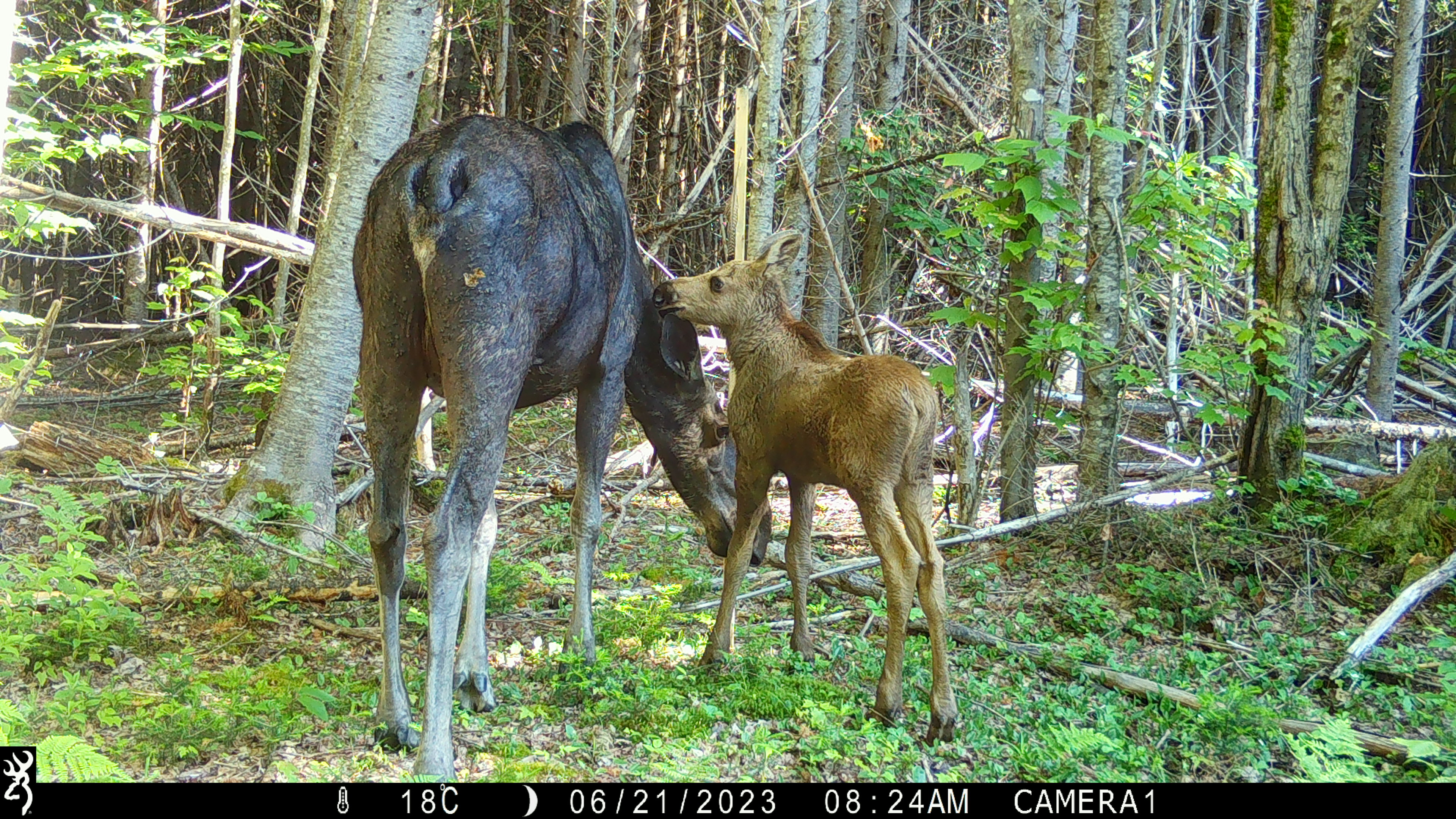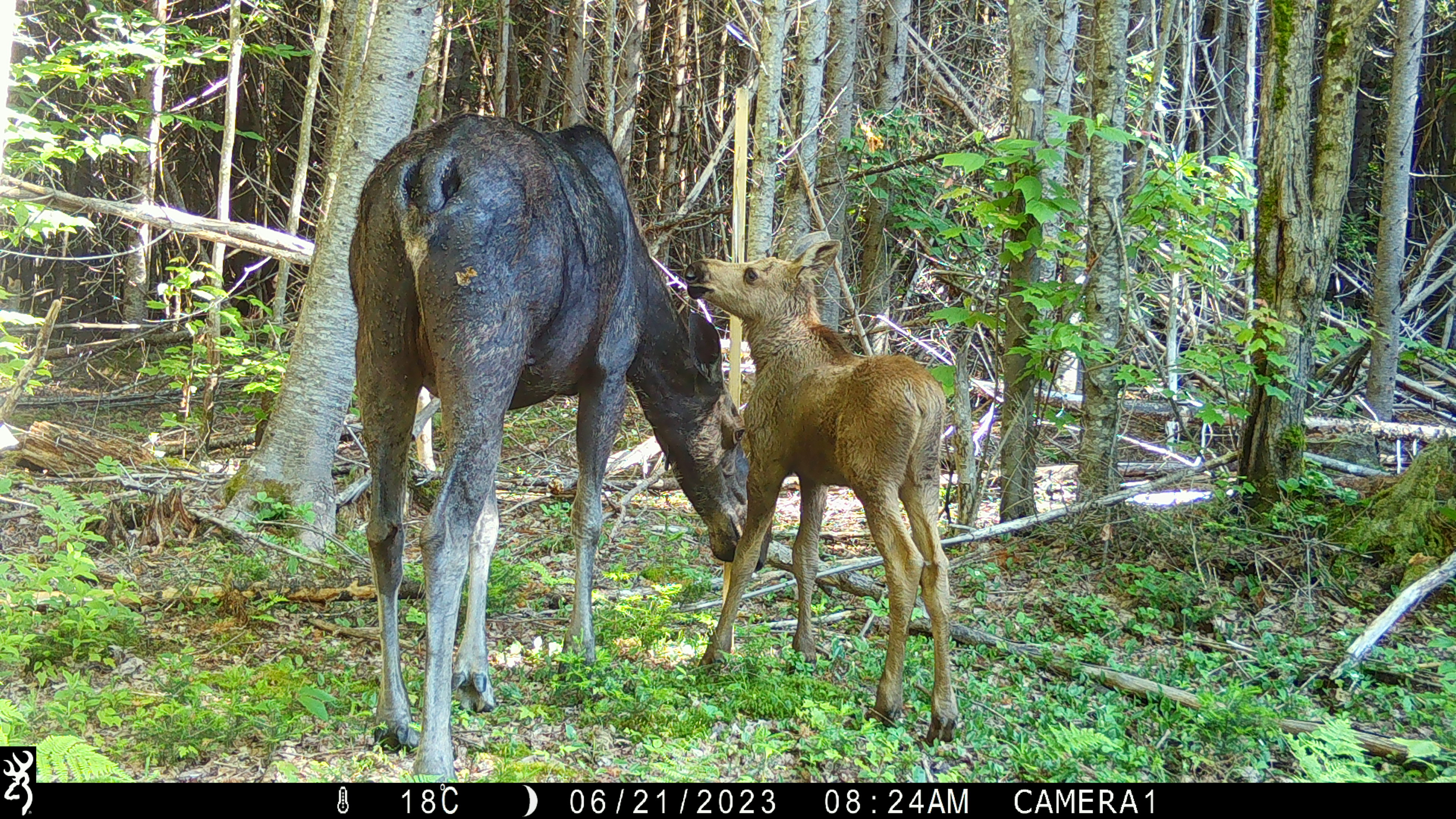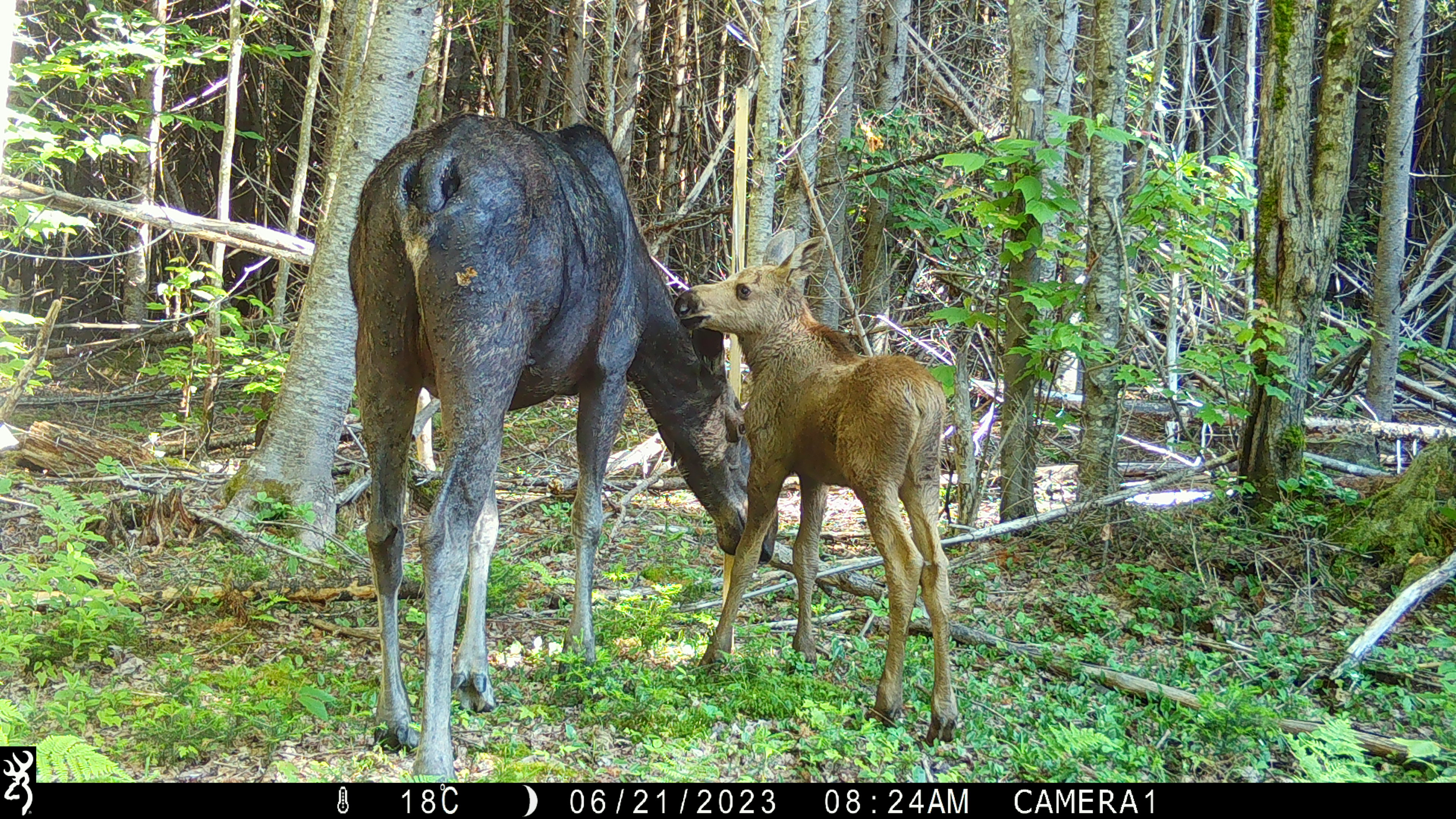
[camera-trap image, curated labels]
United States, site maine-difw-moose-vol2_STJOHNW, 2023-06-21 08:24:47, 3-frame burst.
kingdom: Animalia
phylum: Chordata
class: Mammalia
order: Artiodactyla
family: Cervidae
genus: Alces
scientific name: Alces alces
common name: moose